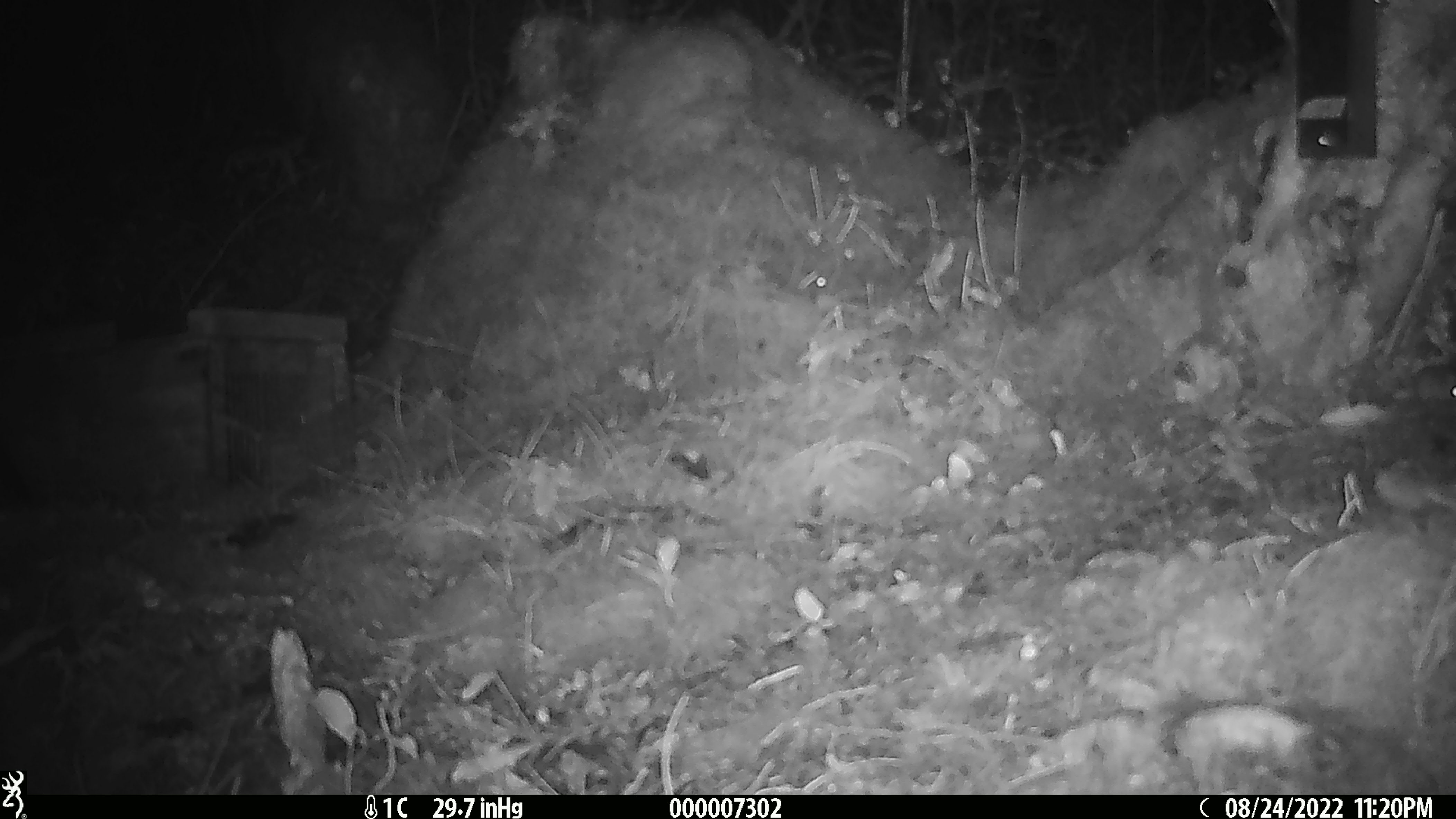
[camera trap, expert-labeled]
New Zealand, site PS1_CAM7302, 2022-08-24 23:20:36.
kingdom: Animalia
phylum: Chordata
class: Mammalia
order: Rodentia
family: Muridae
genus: Mus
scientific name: Mus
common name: mouse